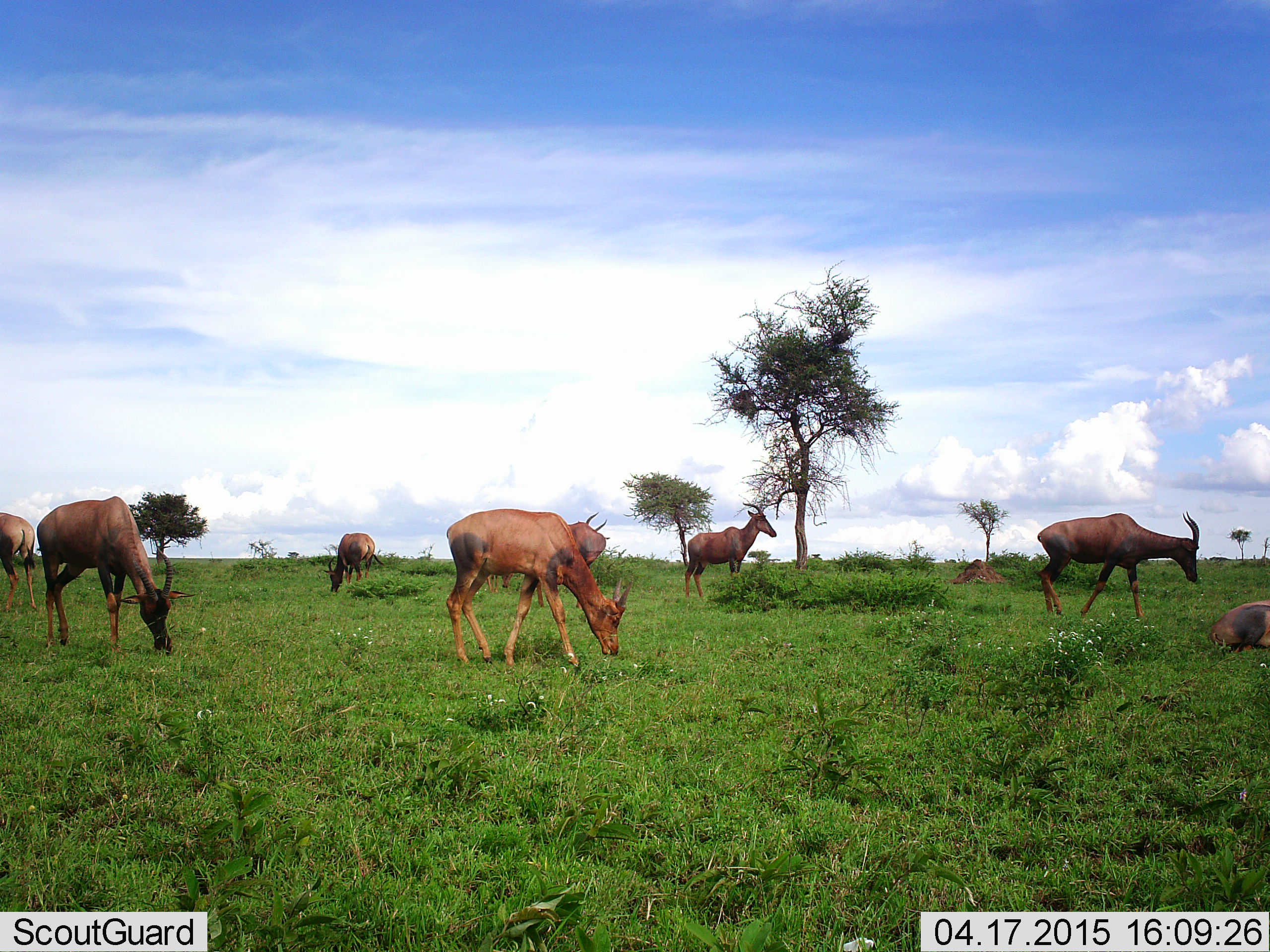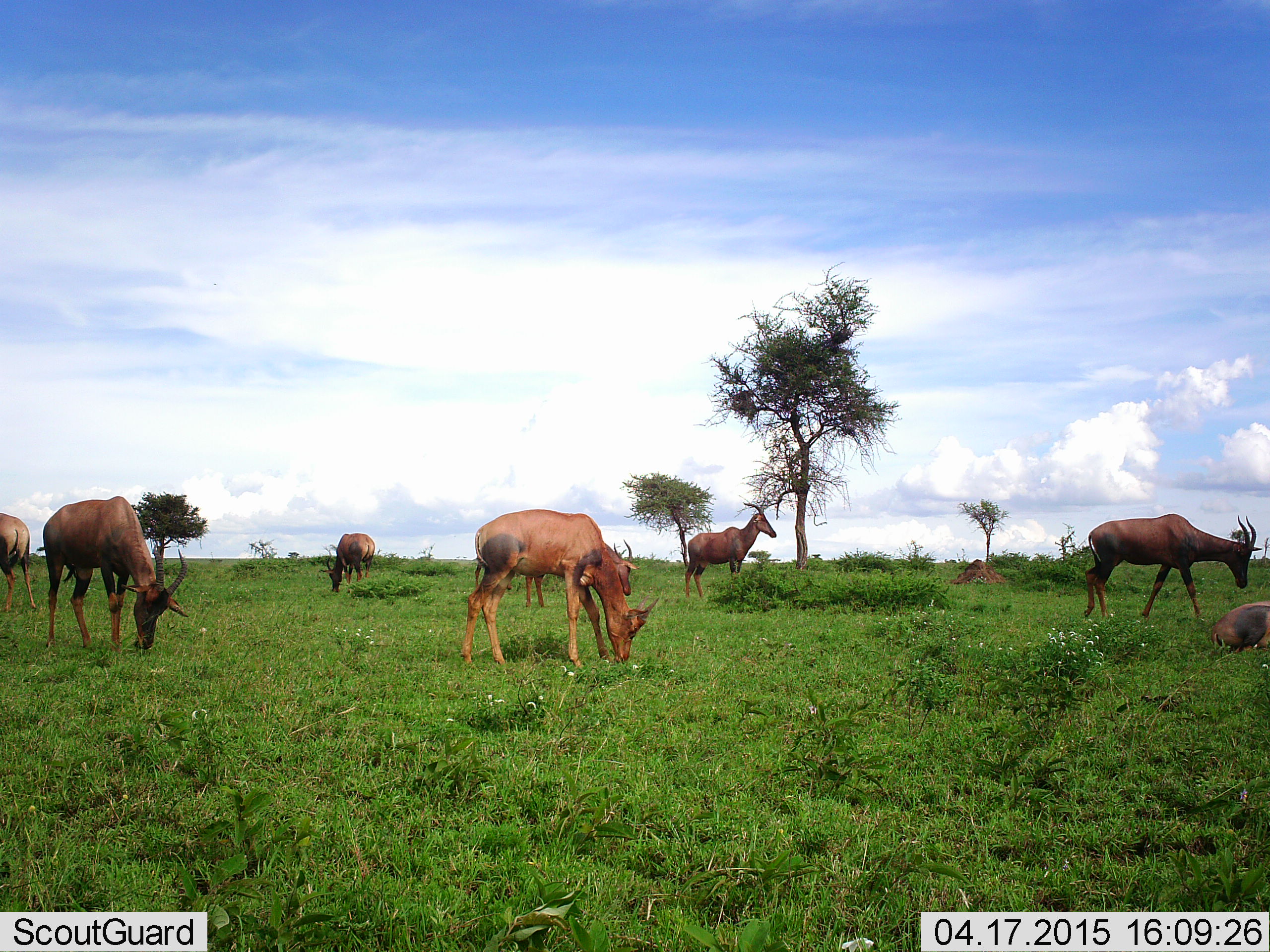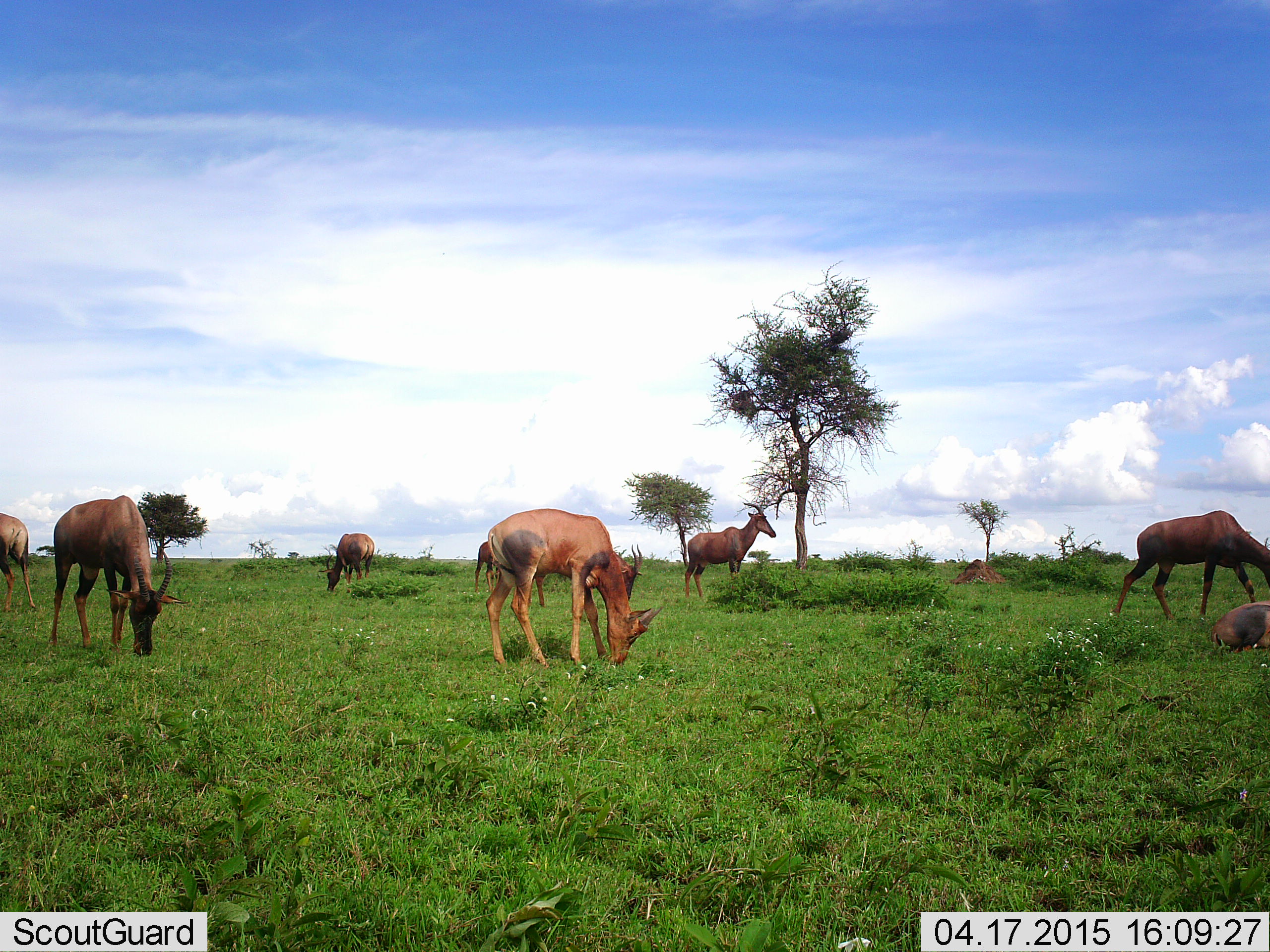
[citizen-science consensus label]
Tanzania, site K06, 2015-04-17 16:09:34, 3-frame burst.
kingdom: Animalia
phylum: Chordata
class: Mammalia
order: Artiodactyla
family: Bovidae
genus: Damaliscus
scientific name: Damaliscus lunatus jimela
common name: topi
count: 8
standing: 50%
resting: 60%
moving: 30%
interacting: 0%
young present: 0%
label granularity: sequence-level